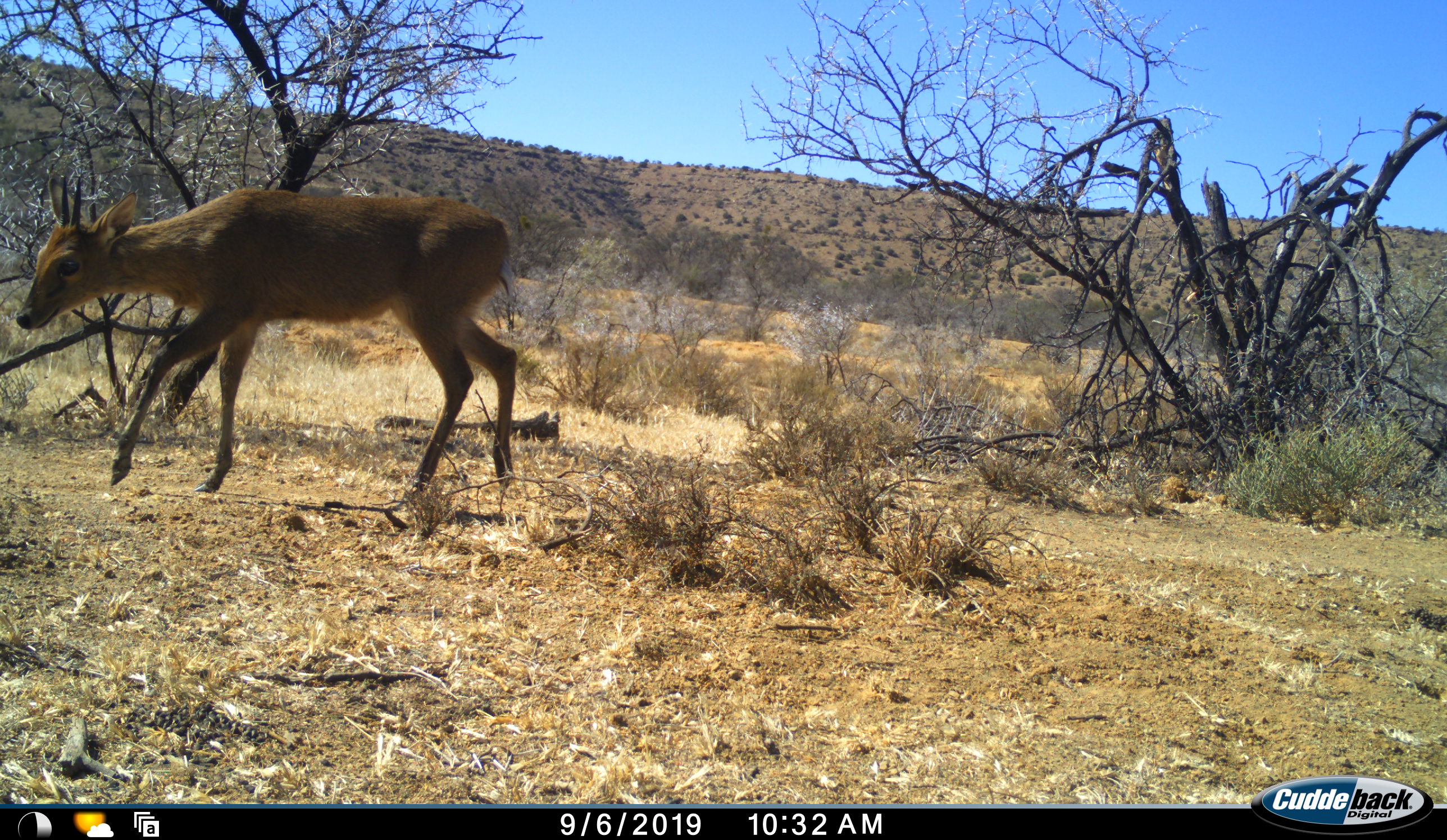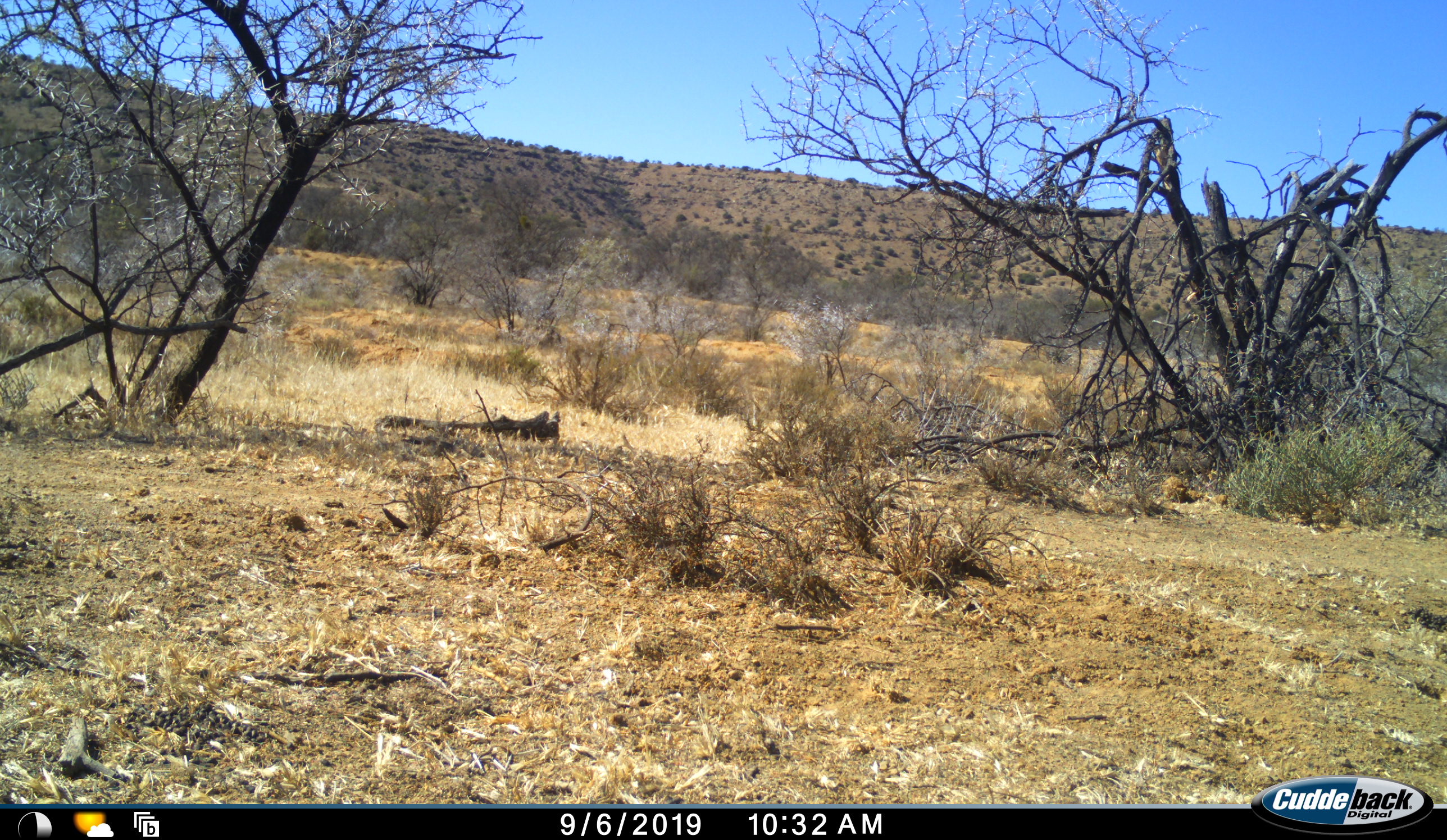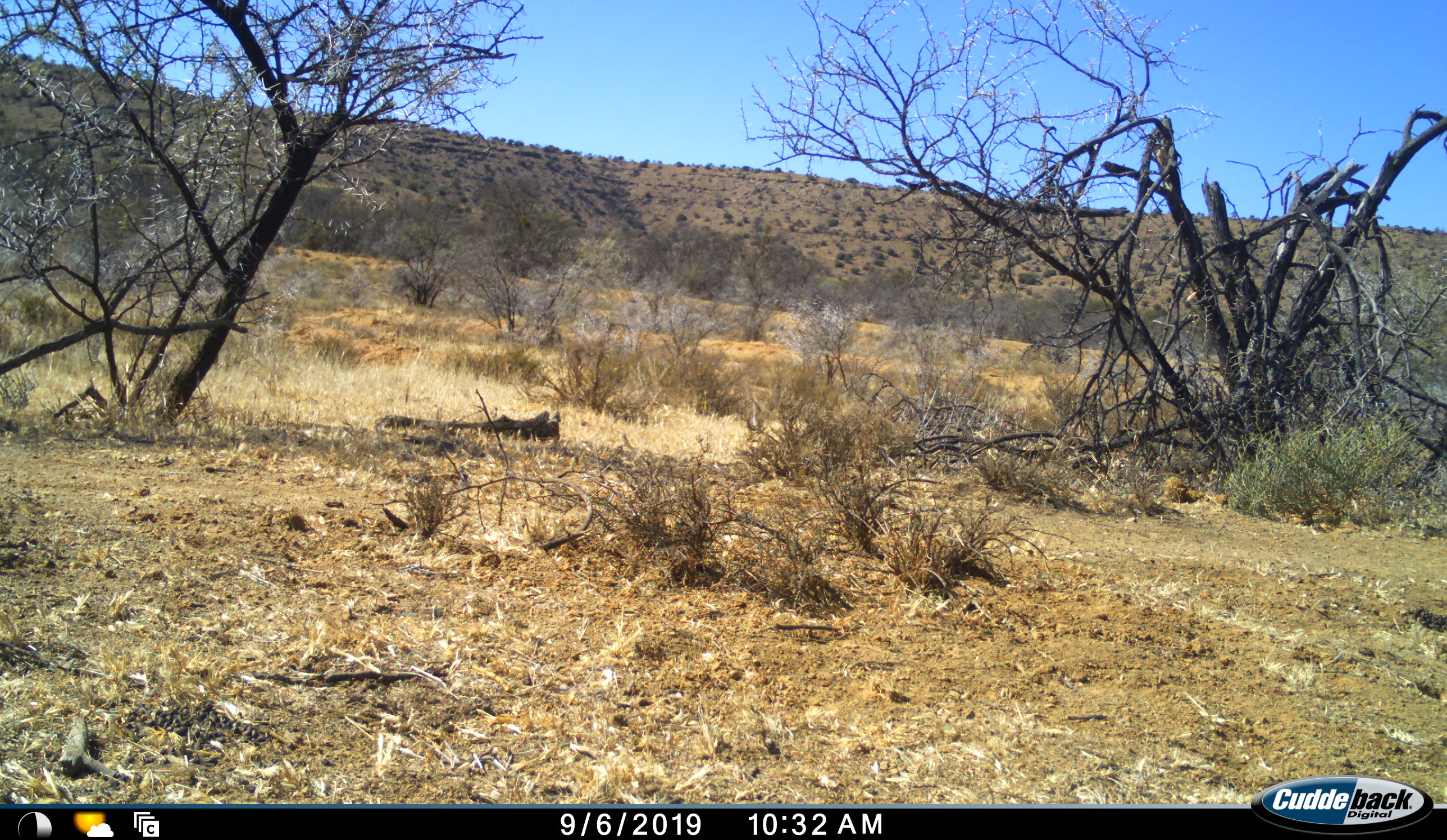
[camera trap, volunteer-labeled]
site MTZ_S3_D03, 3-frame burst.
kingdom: Animalia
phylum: Chordata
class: Mammalia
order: Artiodactyla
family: Bovidae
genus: Sylvicapra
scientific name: Sylvicapra grimmia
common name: common duiker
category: duikercommongrey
Duikercommongrey (common duiker) (Sylvicapra grimmia), count 1. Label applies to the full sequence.